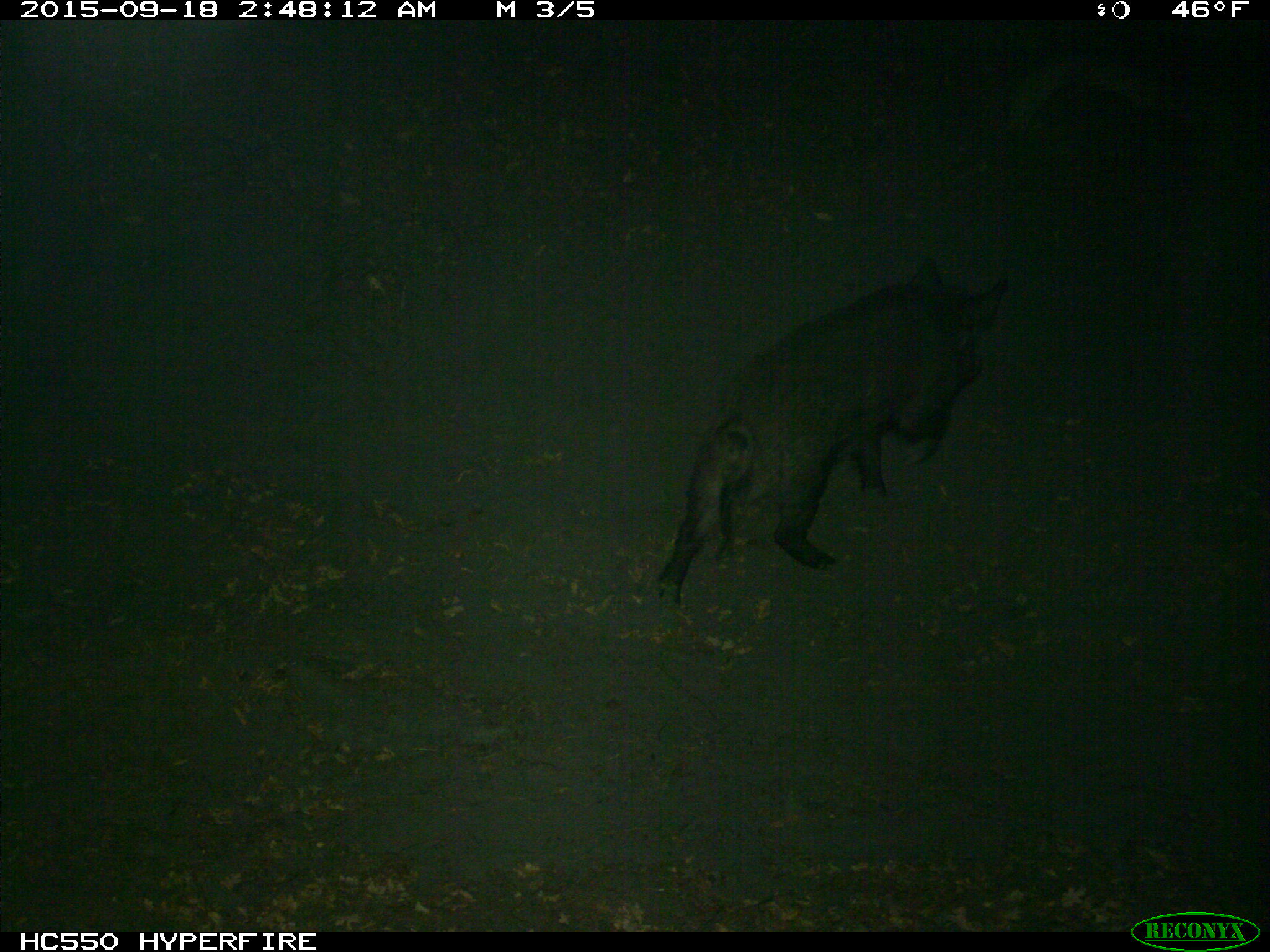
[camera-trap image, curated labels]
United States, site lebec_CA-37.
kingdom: Animalia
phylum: Chordata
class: Mammalia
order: Artiodactyla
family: Suidae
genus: Sus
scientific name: Sus scrofa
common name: wild boar